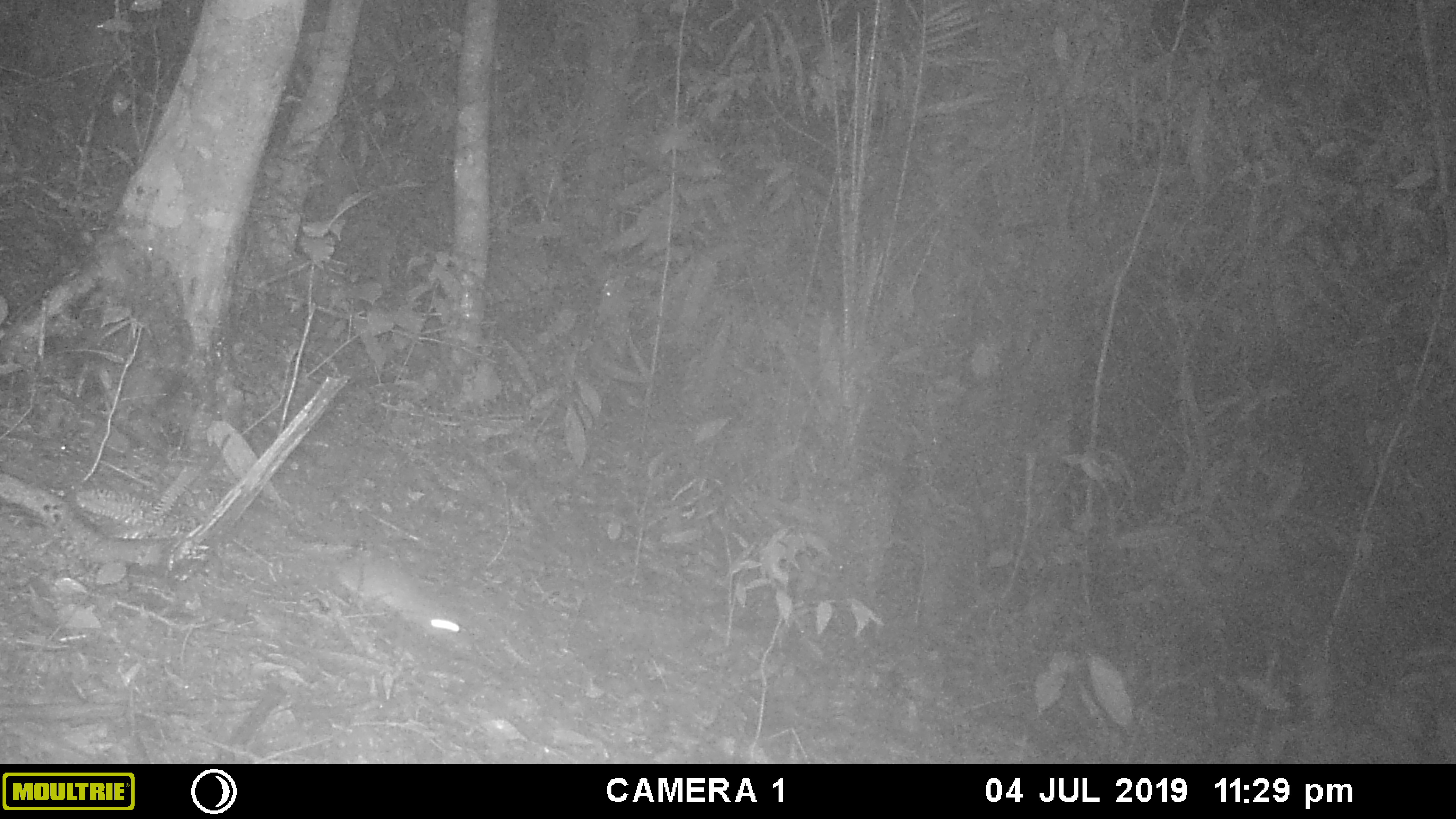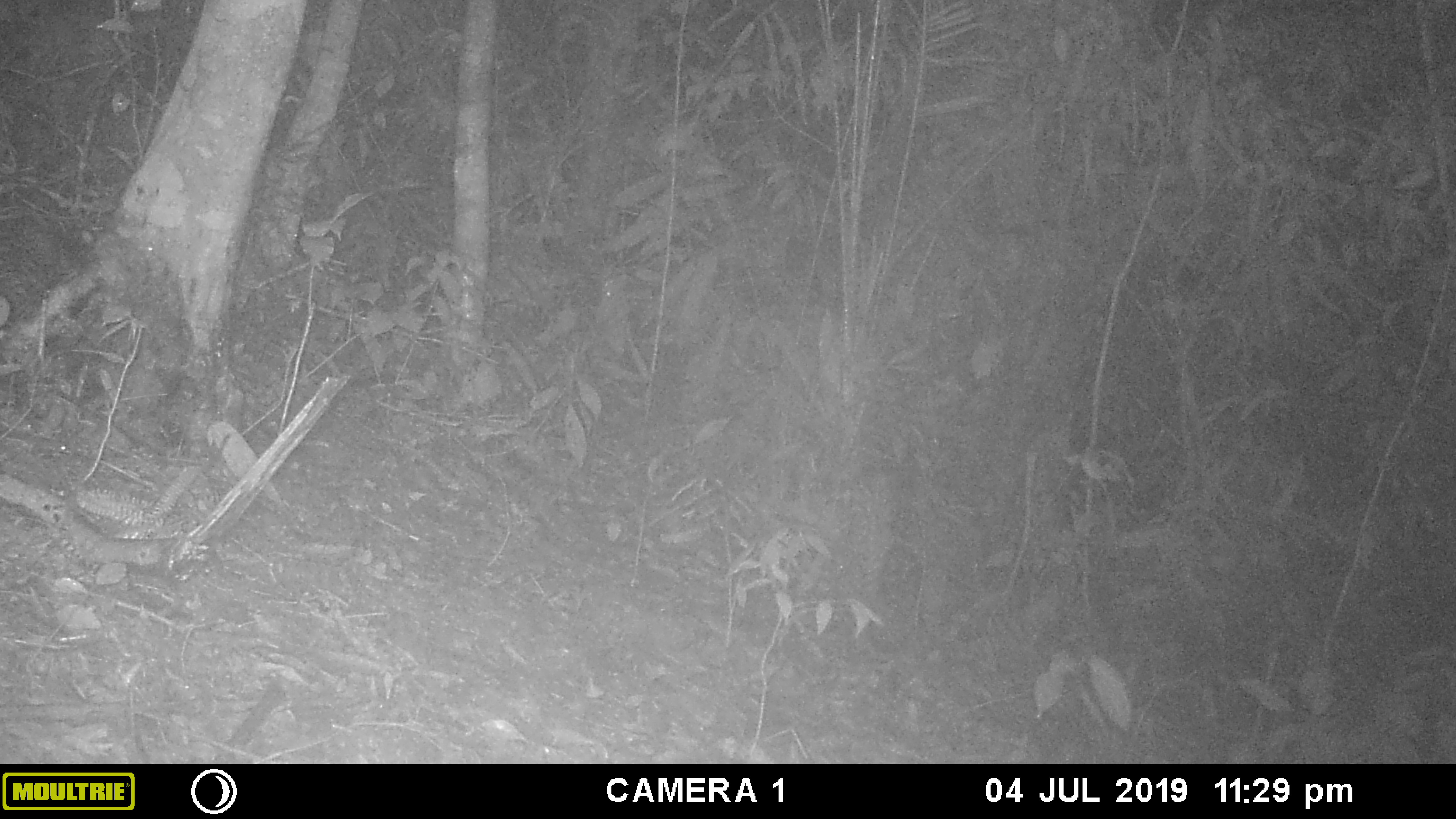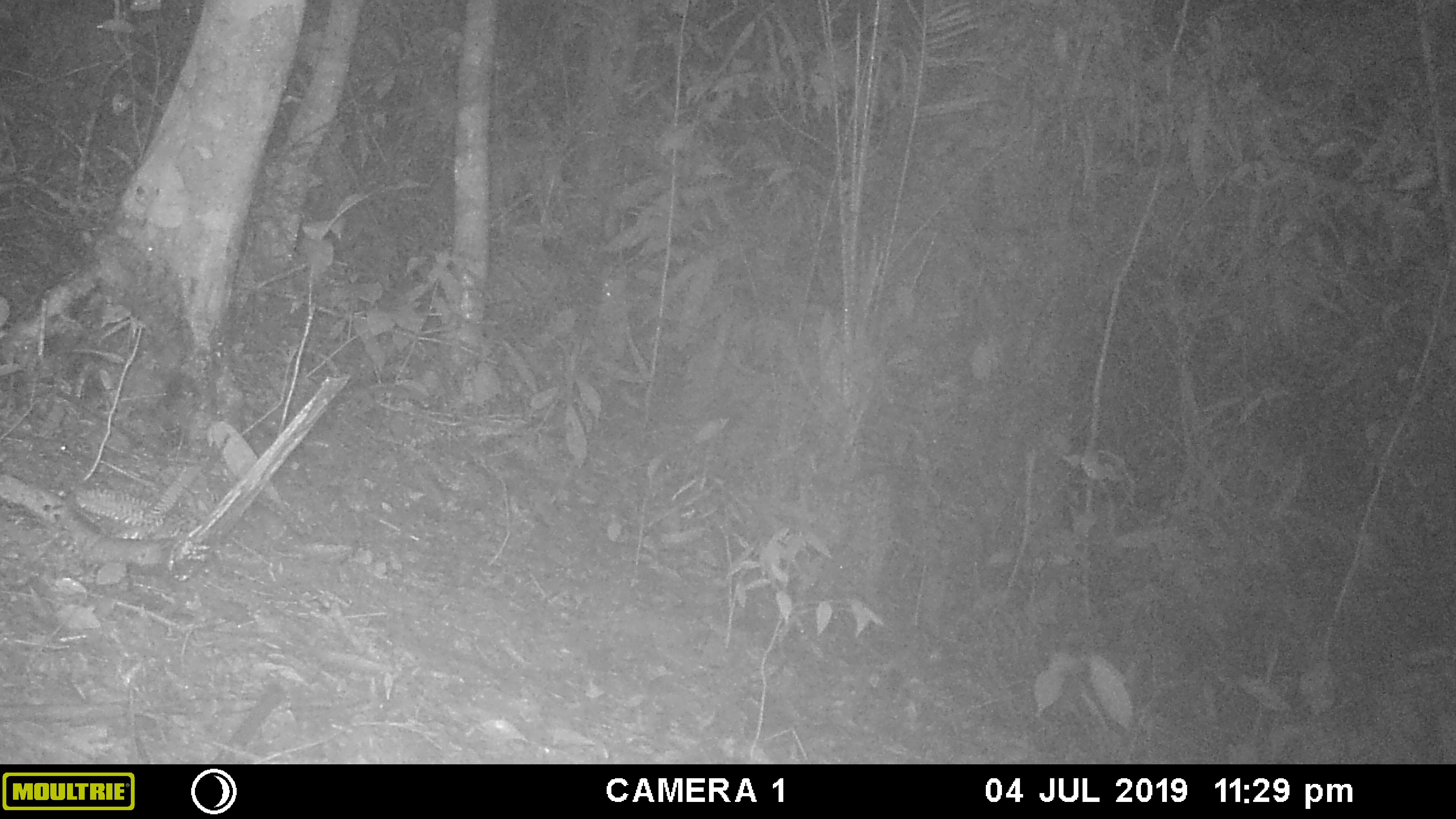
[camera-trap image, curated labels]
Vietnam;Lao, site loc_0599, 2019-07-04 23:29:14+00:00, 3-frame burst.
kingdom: Animalia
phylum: Chordata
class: Mammalia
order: Rodentia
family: Muridae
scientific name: Muridae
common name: old-world mice and rats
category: unidentified murid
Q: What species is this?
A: Unidentified murid (old-world mice and rats) (Muridae).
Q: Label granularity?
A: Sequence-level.